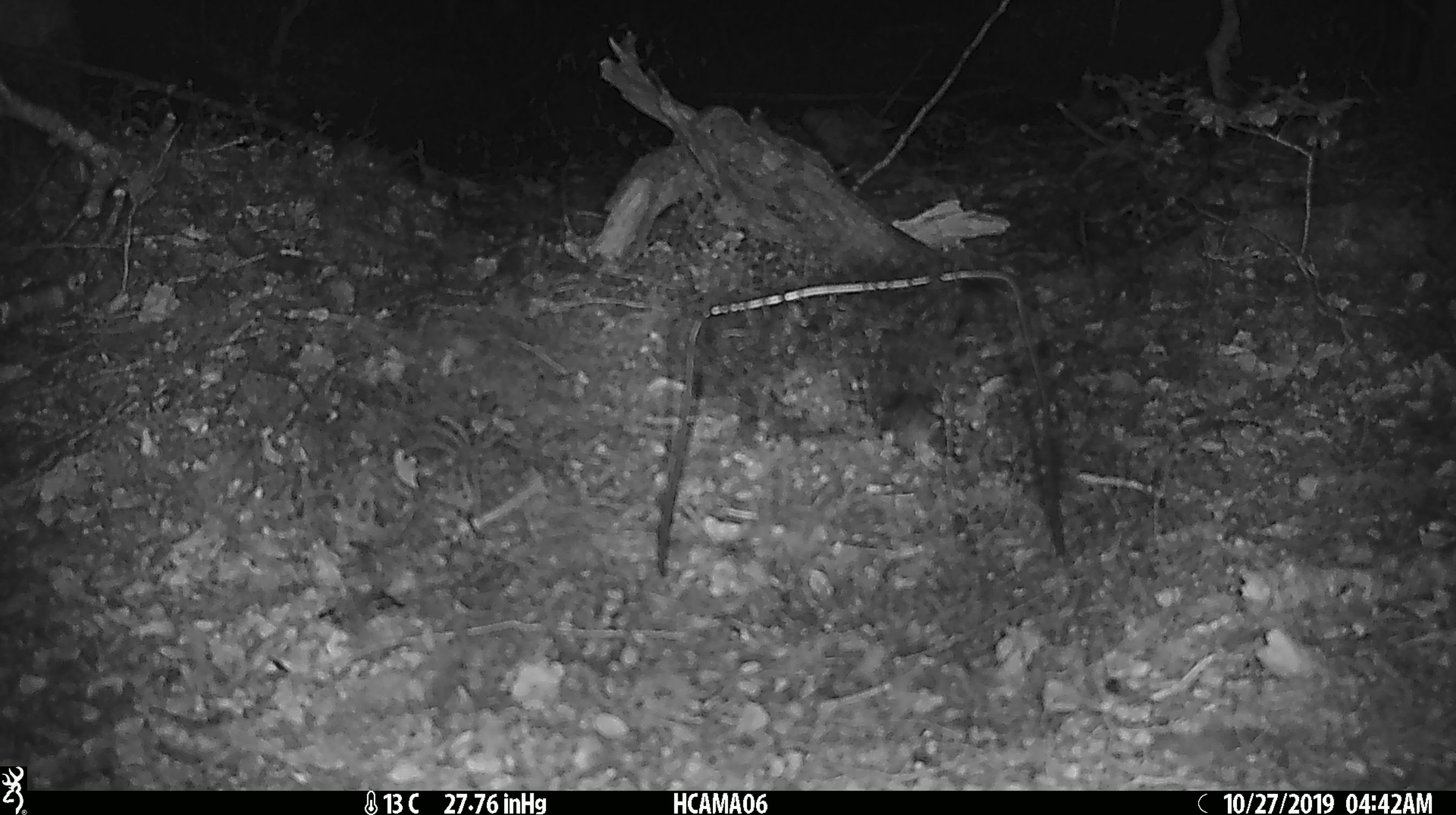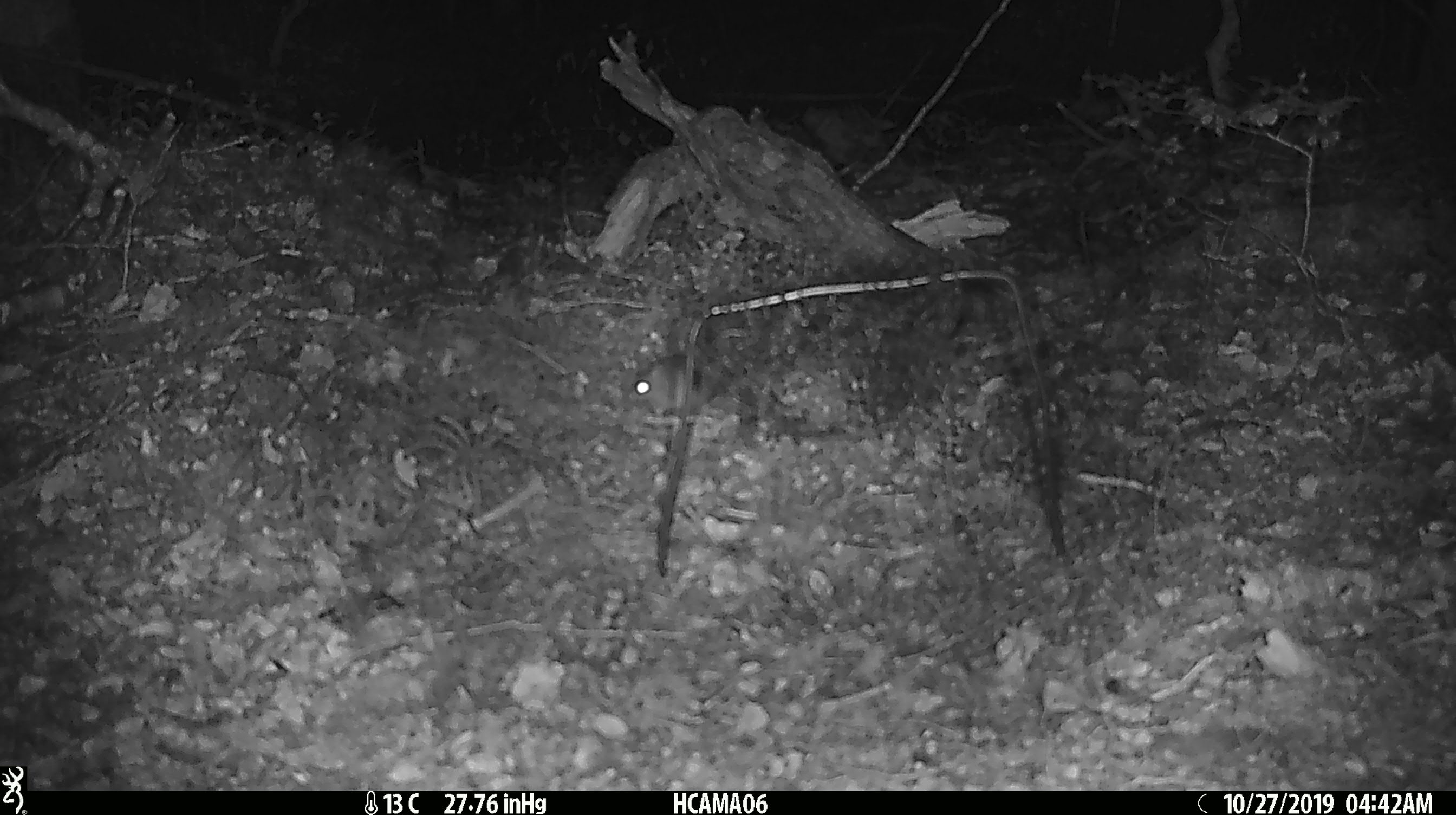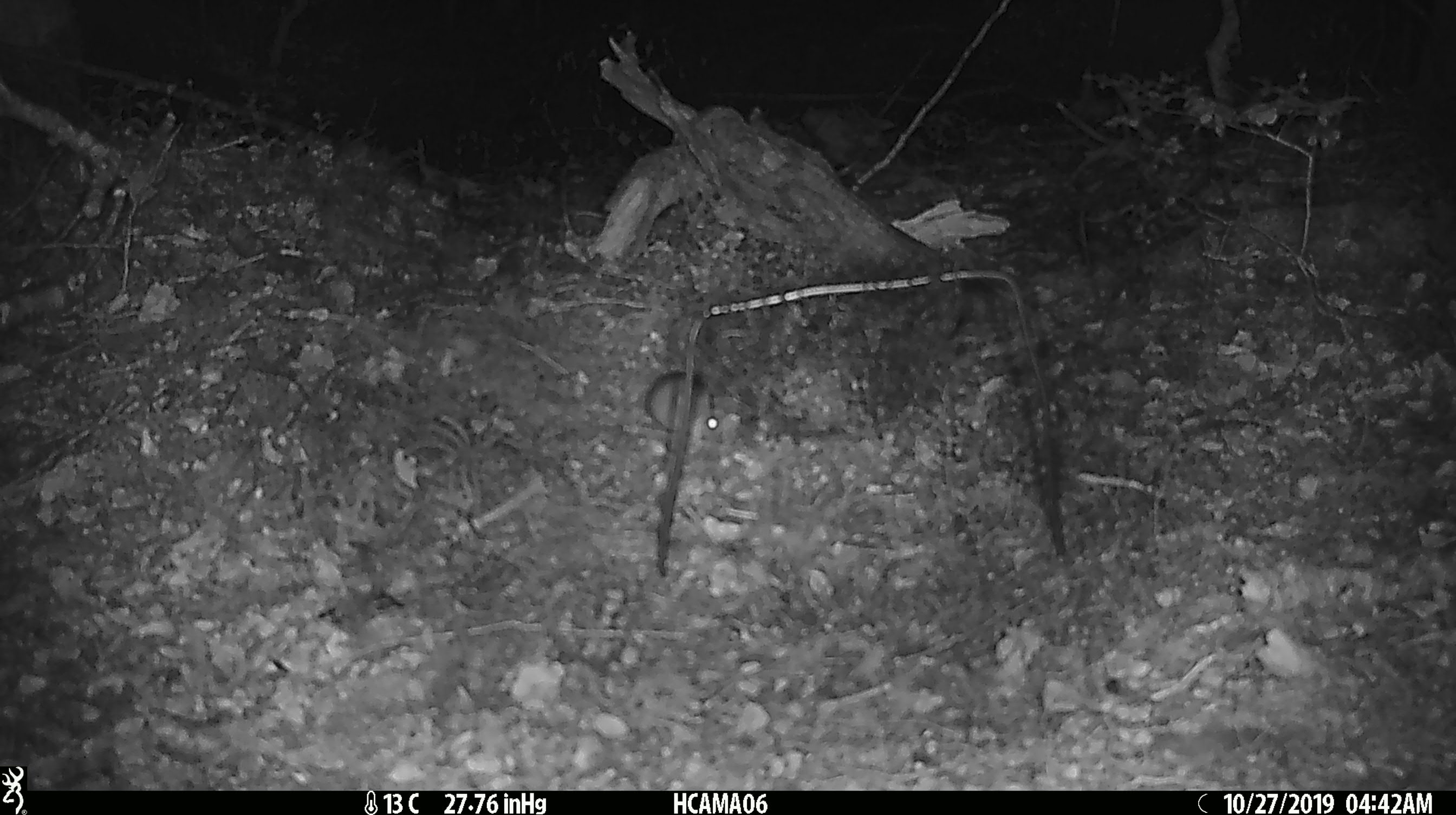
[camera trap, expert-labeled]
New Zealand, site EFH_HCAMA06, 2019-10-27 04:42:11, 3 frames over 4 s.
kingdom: Animalia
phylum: Chordata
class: Mammalia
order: Rodentia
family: Muridae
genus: Mus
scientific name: Mus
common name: mouse